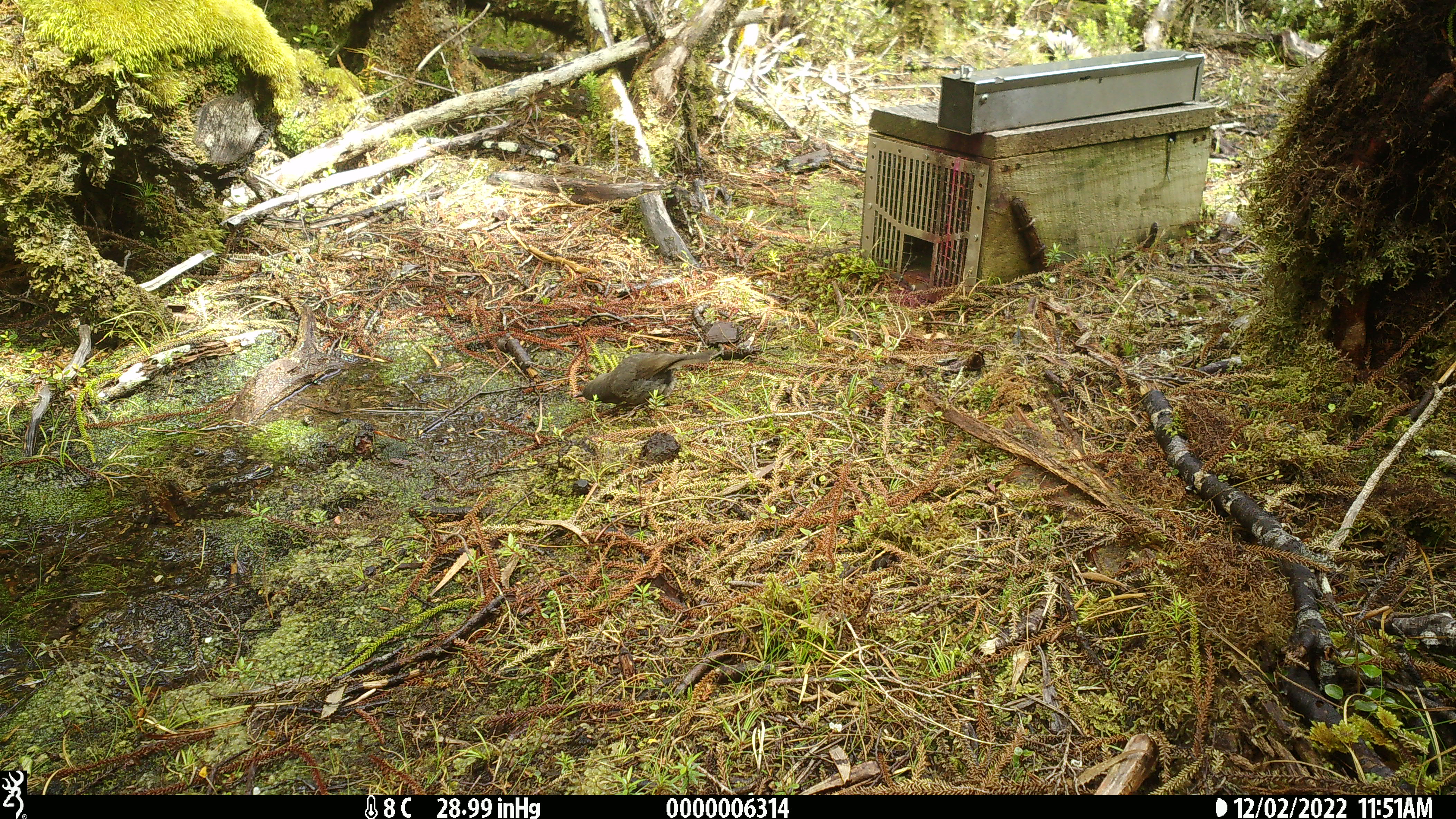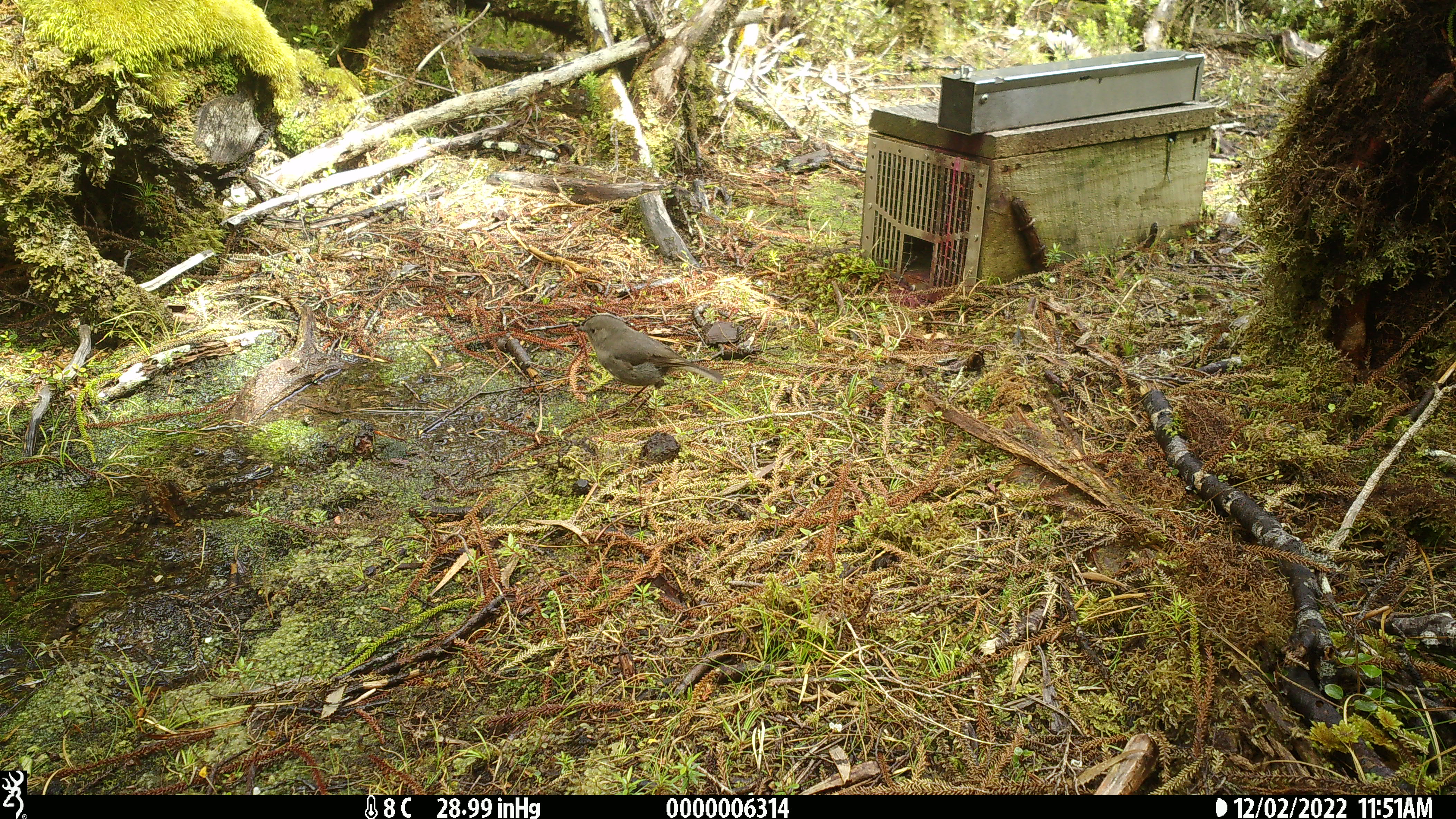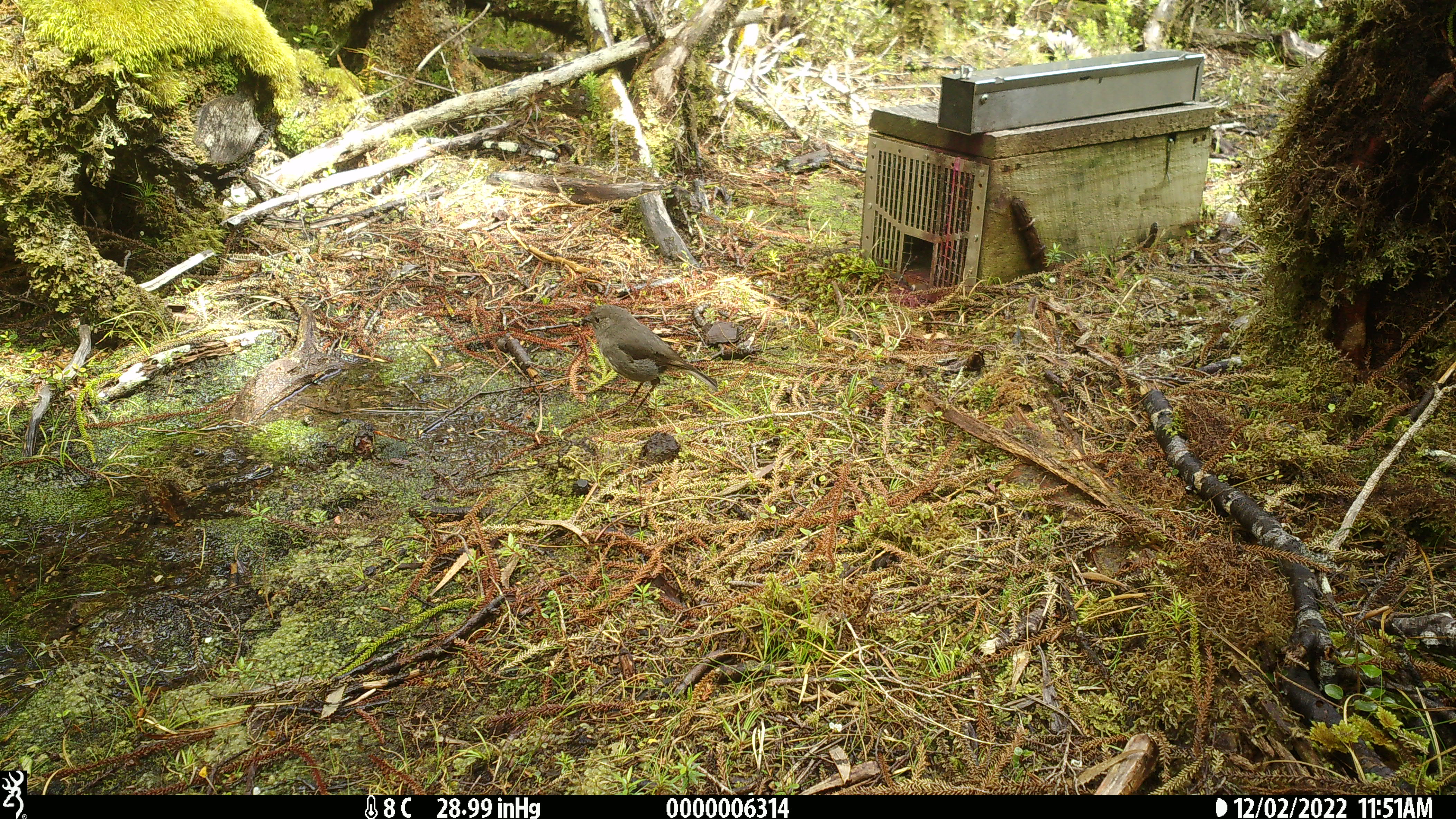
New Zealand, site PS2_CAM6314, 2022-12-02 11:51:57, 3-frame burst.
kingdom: Animalia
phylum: Chordata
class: Aves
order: Passeriformes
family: Petroicidae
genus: Petroica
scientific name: Petroica australis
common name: new zealand robin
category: robin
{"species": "robin (new zealand robin) (Petroica australis)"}